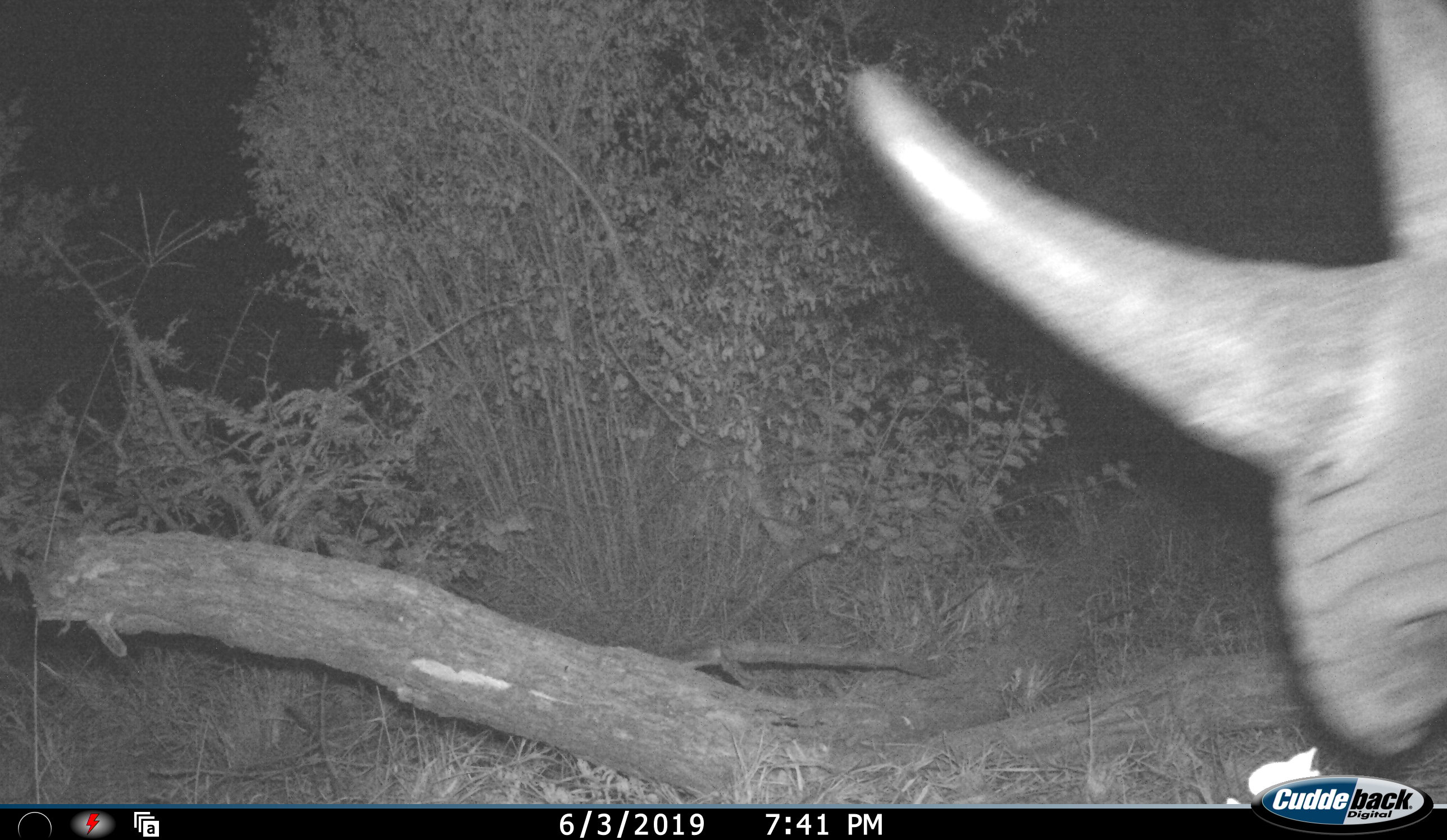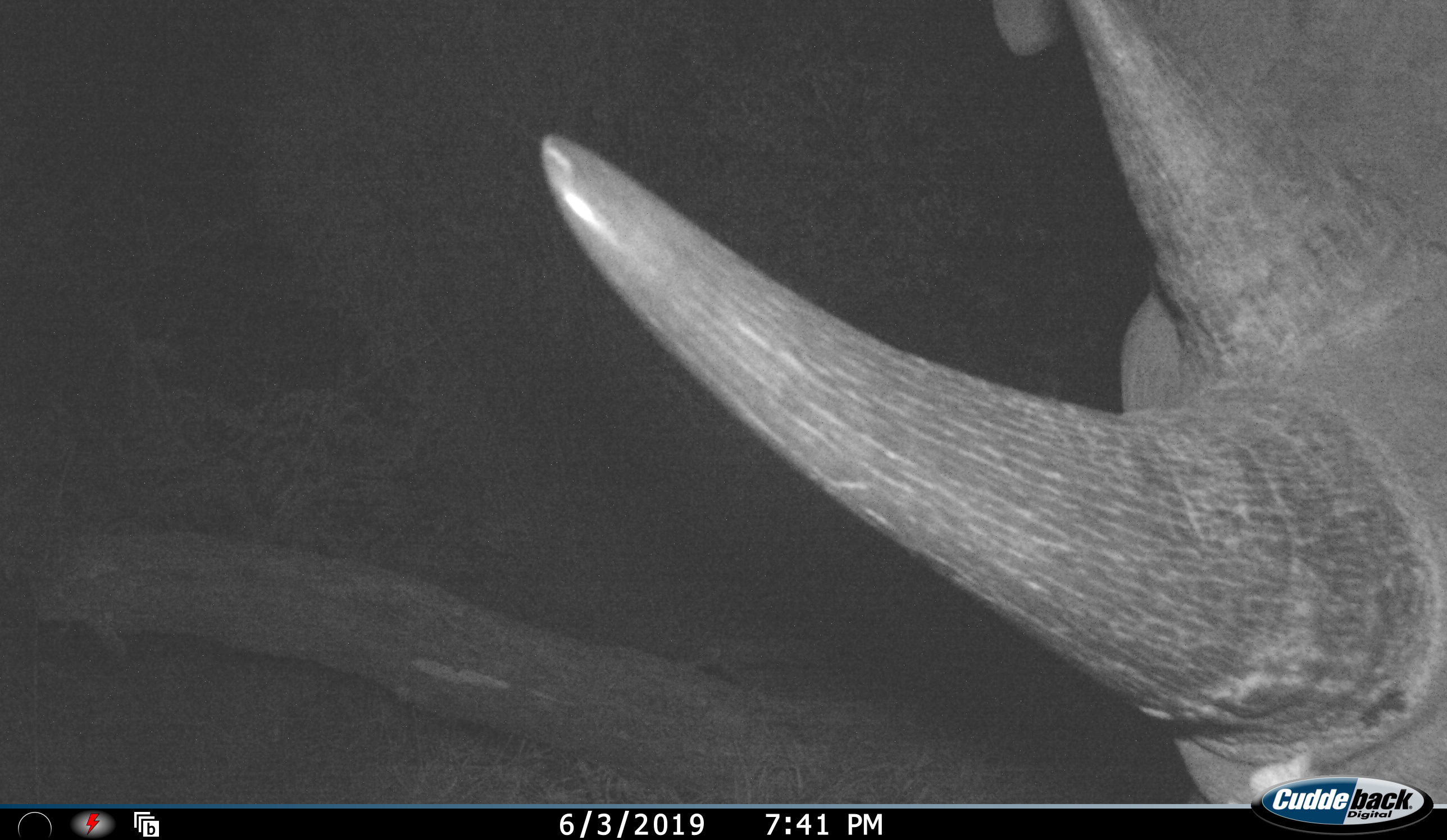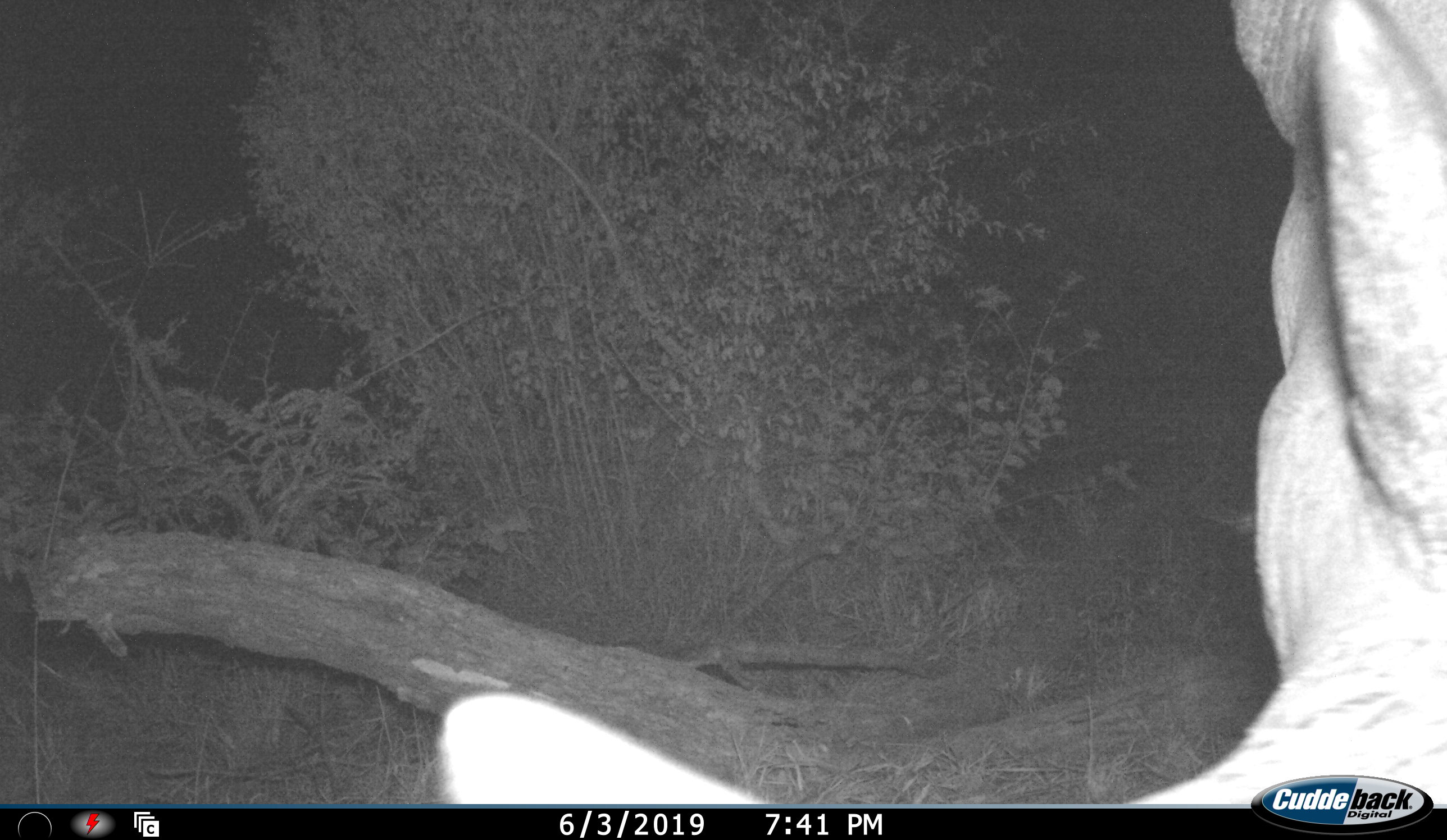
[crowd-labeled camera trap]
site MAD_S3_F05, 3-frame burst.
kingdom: Animalia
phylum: Chordata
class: Mammalia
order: Perissodactyla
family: Rhinocerotidae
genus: Diceros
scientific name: Diceros bicornis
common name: black rhinoceros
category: rhinocerosblack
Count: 1.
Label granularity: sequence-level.